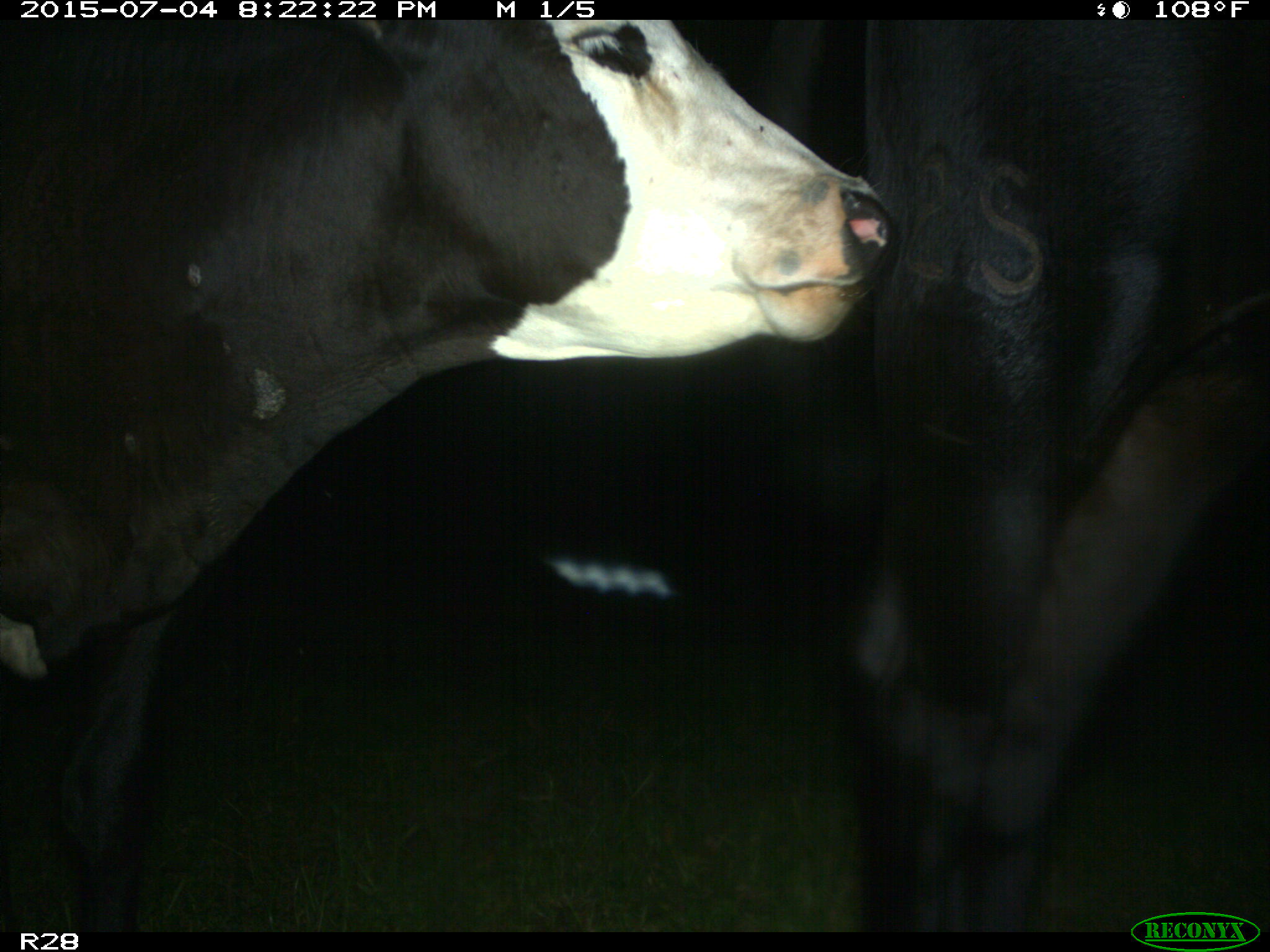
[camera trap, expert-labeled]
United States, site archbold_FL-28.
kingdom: Animalia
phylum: Chordata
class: Mammalia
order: Artiodactyla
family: Bovidae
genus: Bos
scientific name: Bos taurus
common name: domestic cow